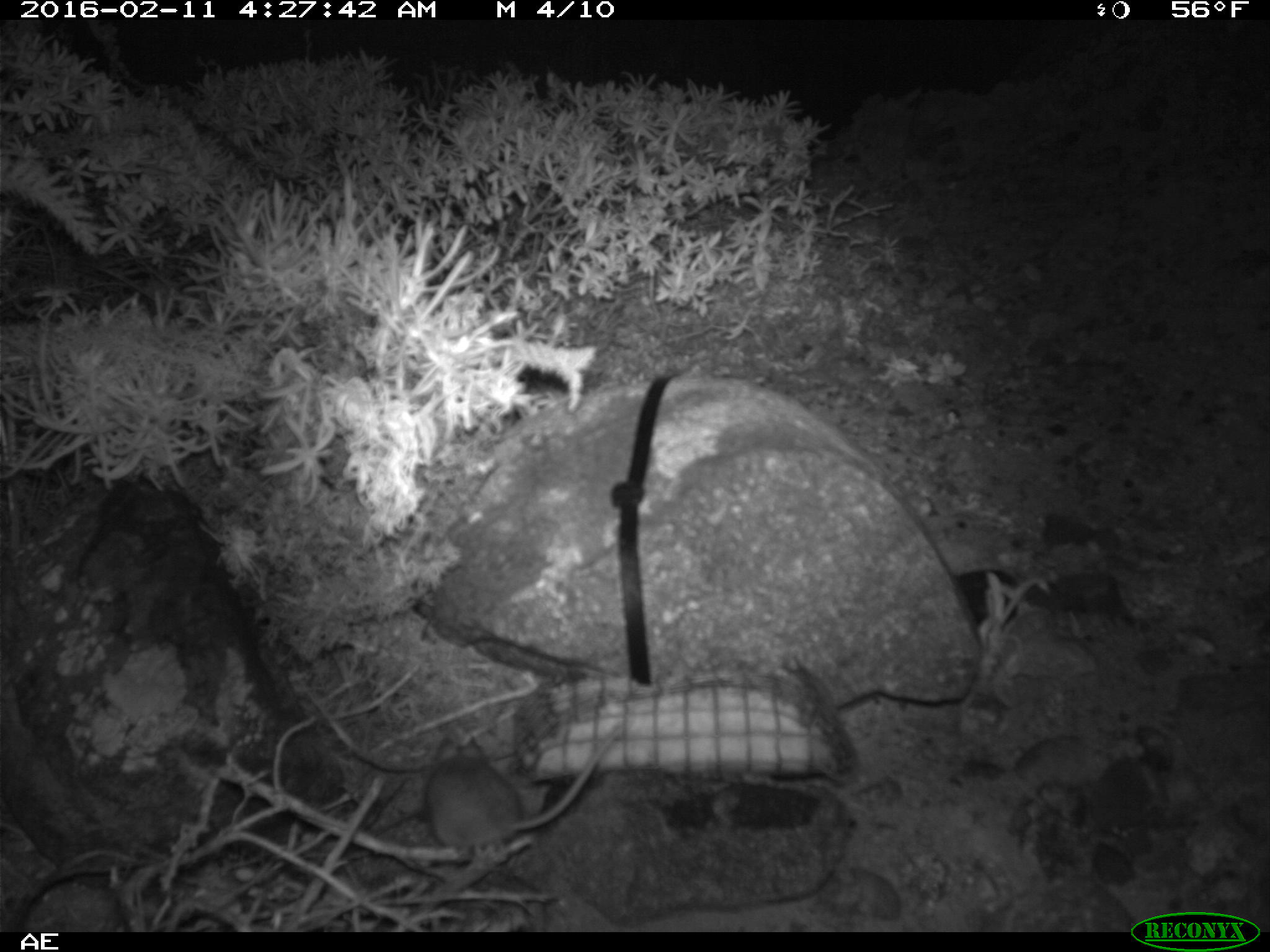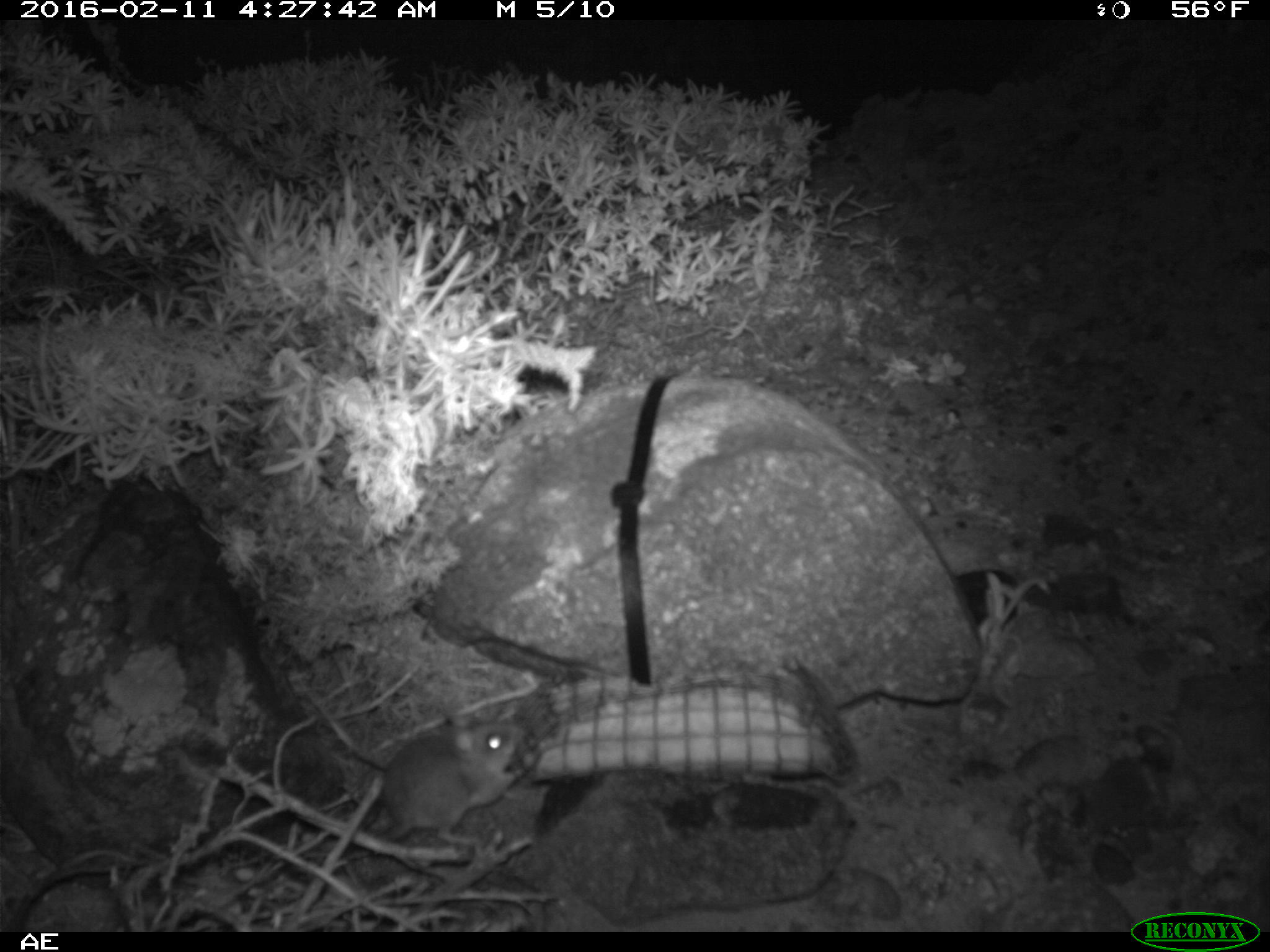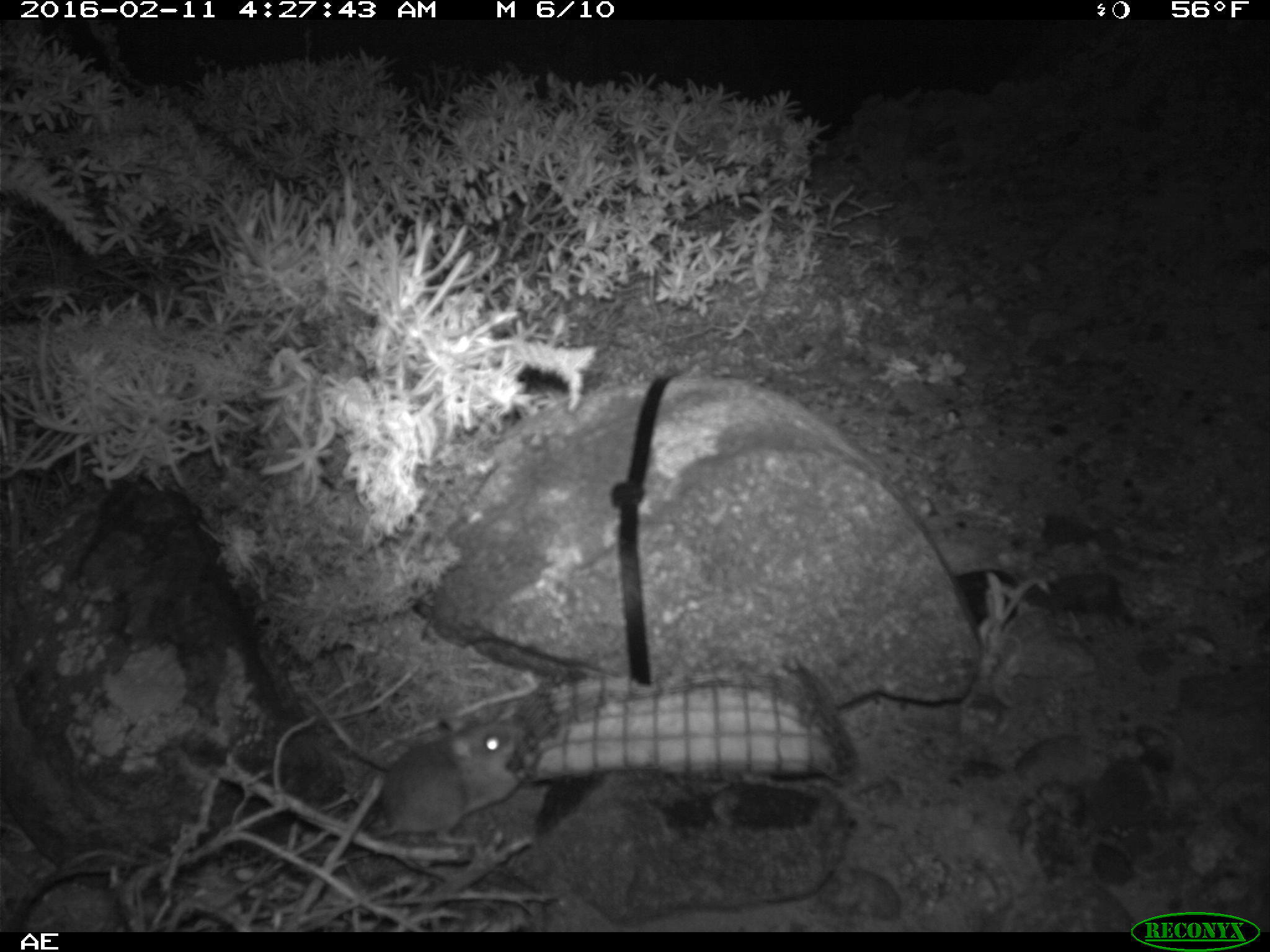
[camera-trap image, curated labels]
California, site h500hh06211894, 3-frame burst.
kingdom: Animalia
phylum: Chordata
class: Mammalia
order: Rodentia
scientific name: Rodentia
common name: rodent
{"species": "rodent (Rodentia)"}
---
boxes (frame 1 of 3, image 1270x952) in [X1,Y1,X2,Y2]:
rodent: [422,715,628,863]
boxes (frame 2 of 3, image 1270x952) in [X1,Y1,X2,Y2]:
rodent: [342,710,533,892]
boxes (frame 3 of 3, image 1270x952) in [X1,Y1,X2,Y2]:
rodent: [342,709,535,892]